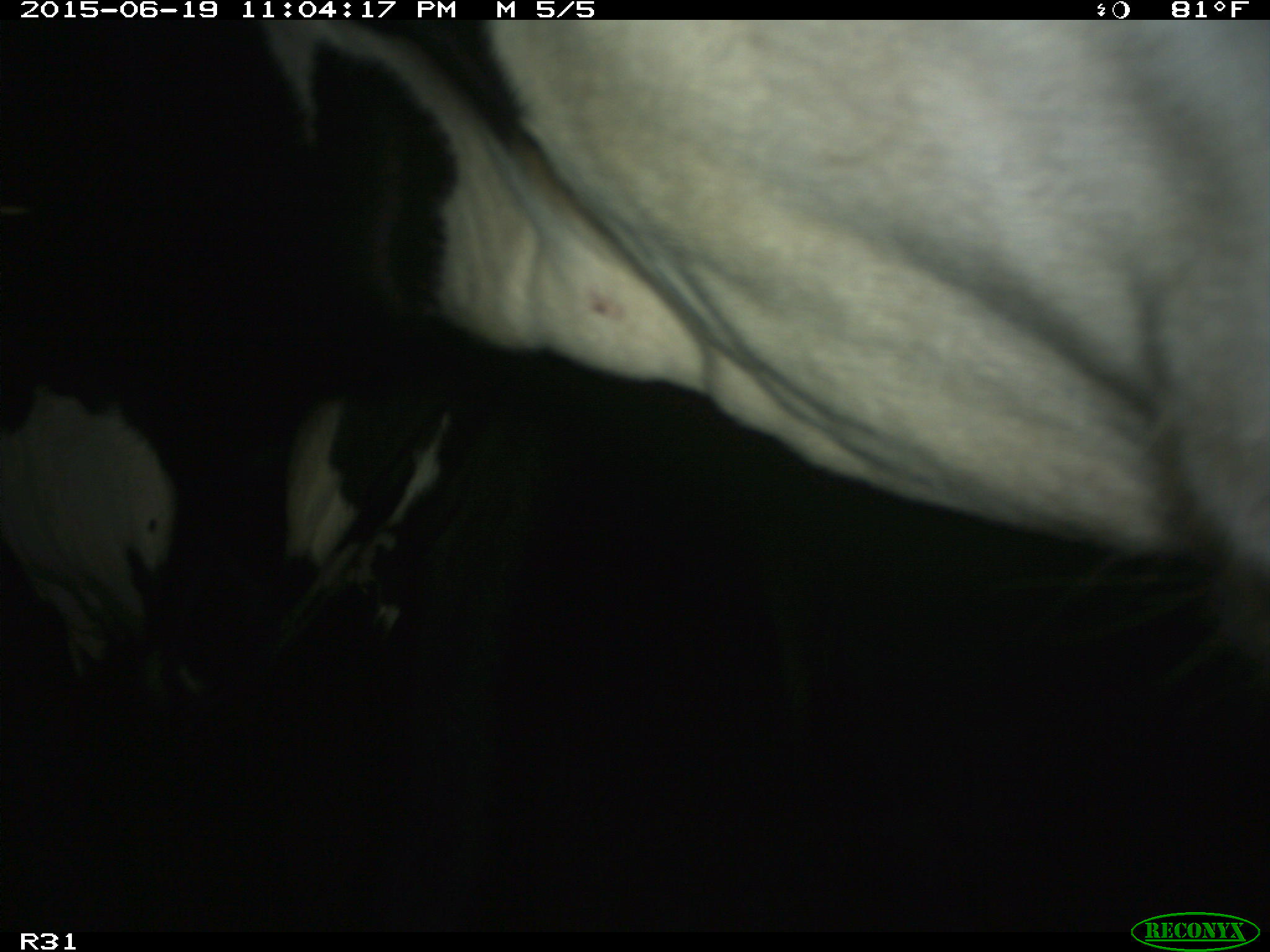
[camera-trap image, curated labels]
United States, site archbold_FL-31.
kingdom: Animalia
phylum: Chordata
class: Mammalia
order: Artiodactyla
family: Bovidae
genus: Bos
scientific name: Bos taurus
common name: domestic cow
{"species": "Bos taurus (domestic cow)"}